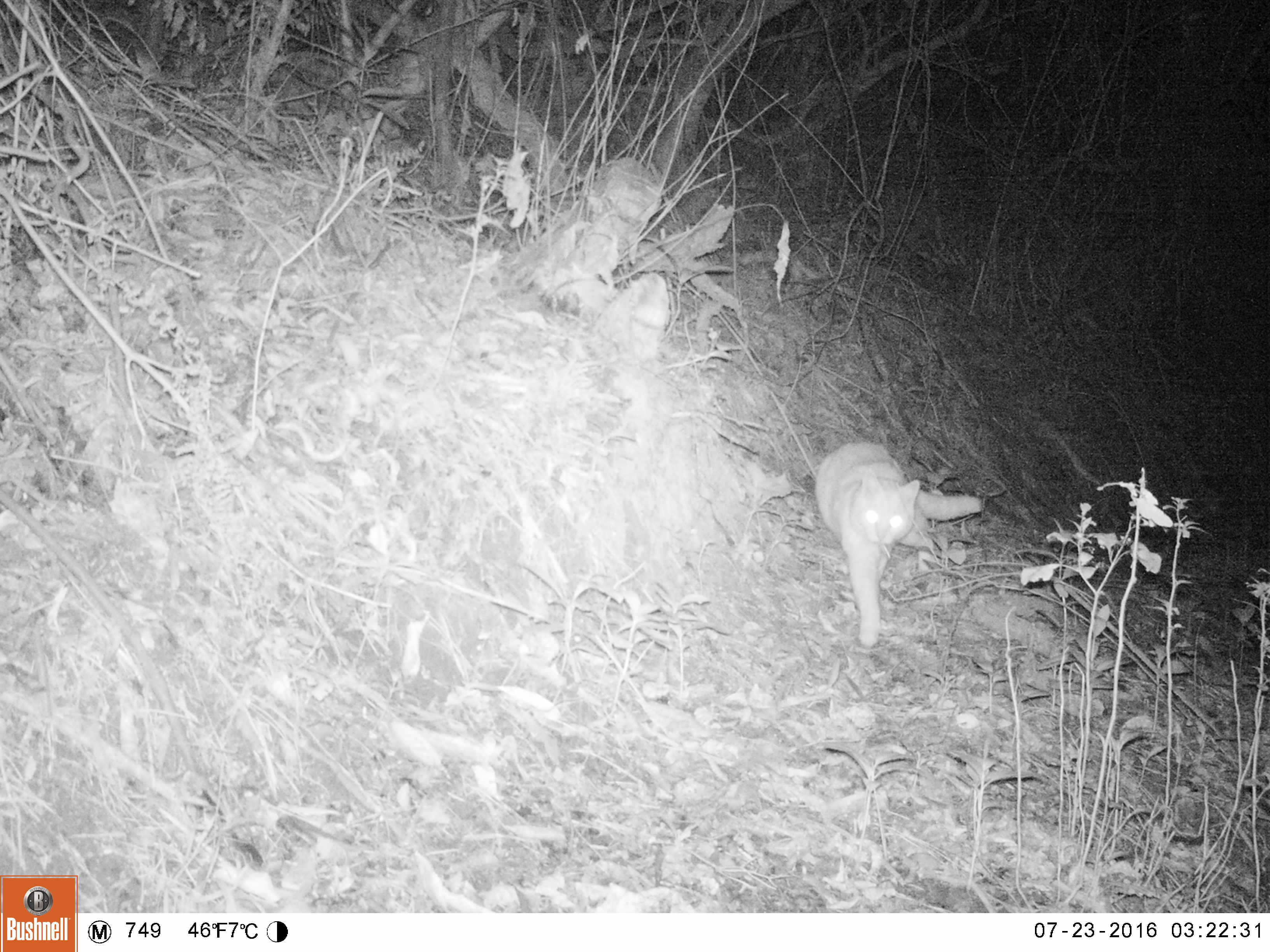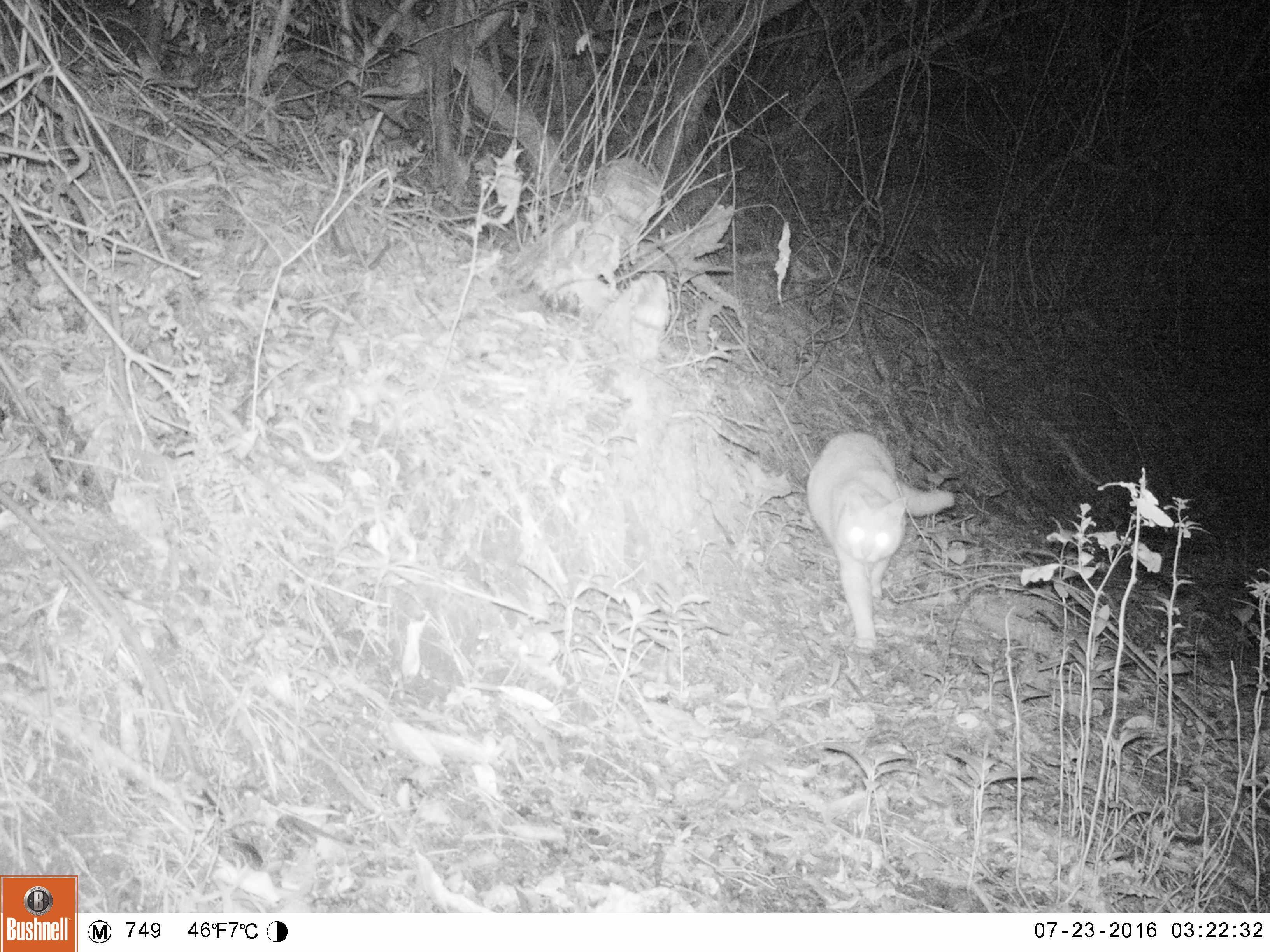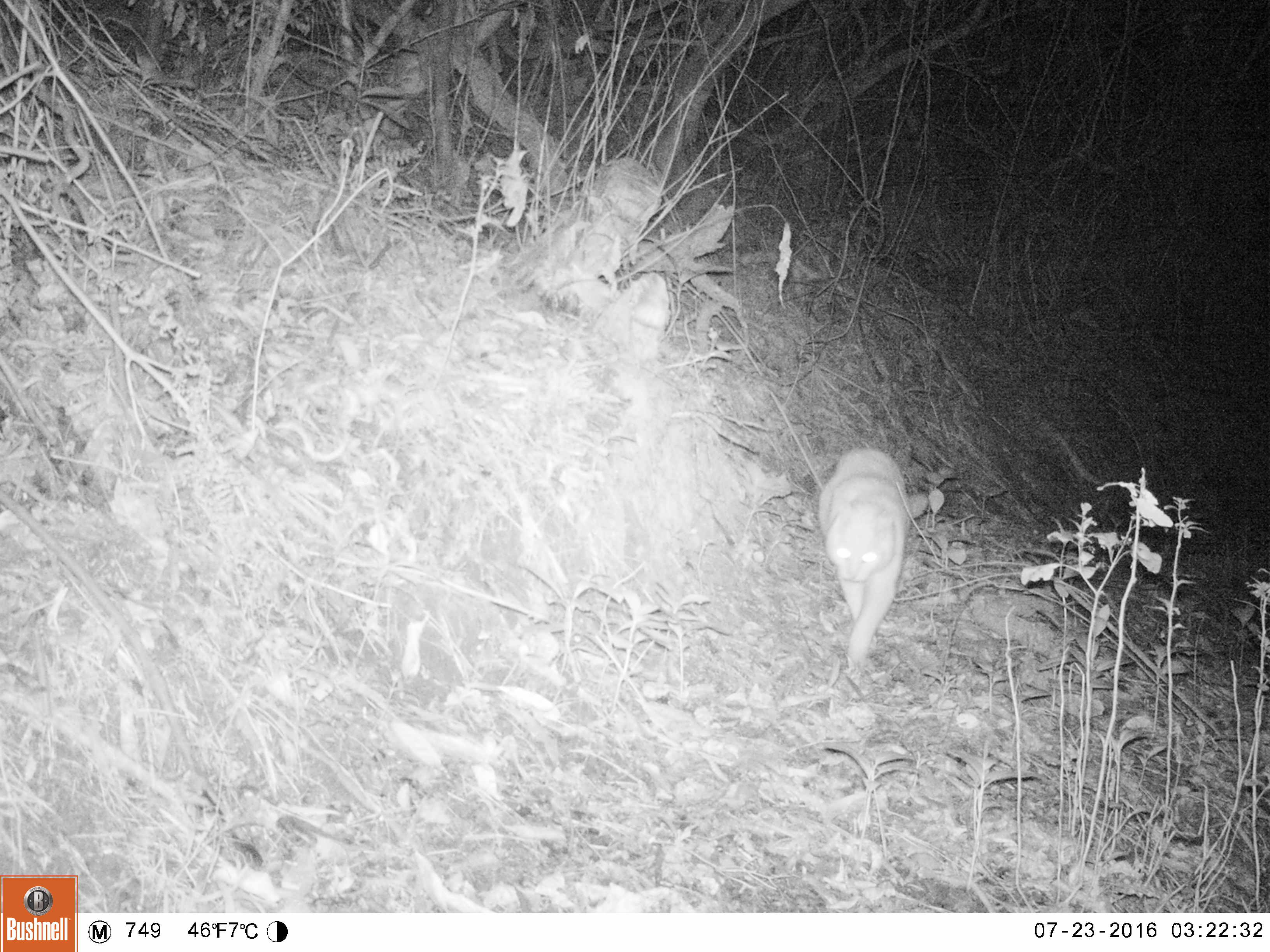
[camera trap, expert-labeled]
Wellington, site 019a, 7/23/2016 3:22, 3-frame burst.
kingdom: Animalia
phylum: Chordata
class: Mammalia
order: Carnivora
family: Felidae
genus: Felis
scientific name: Felis catus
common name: cat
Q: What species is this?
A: Cat (Felis catus).